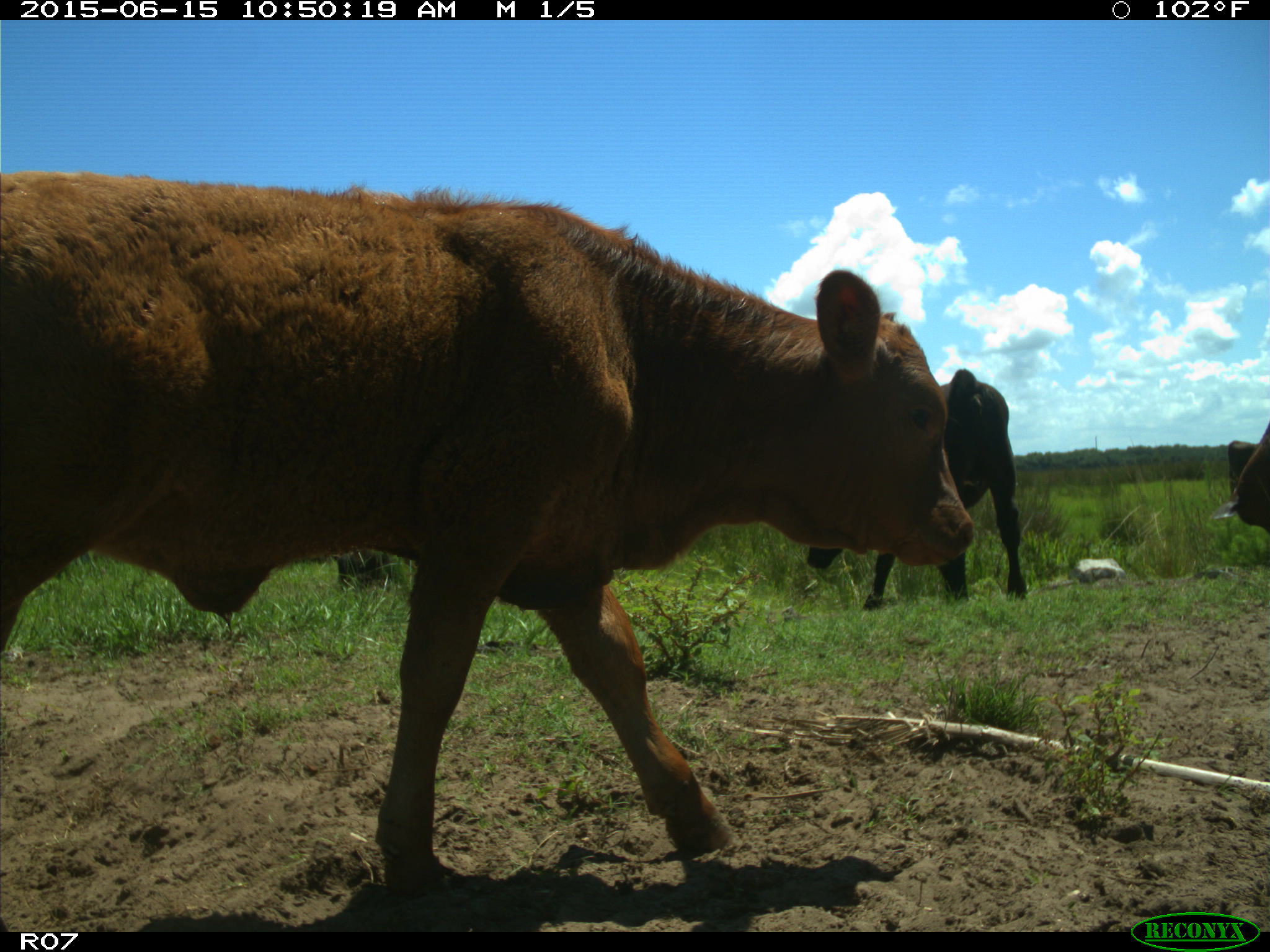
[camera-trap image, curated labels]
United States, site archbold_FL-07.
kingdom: Animalia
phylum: Chordata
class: Mammalia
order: Artiodactyla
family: Bovidae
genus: Bos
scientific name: Bos taurus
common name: domestic cow